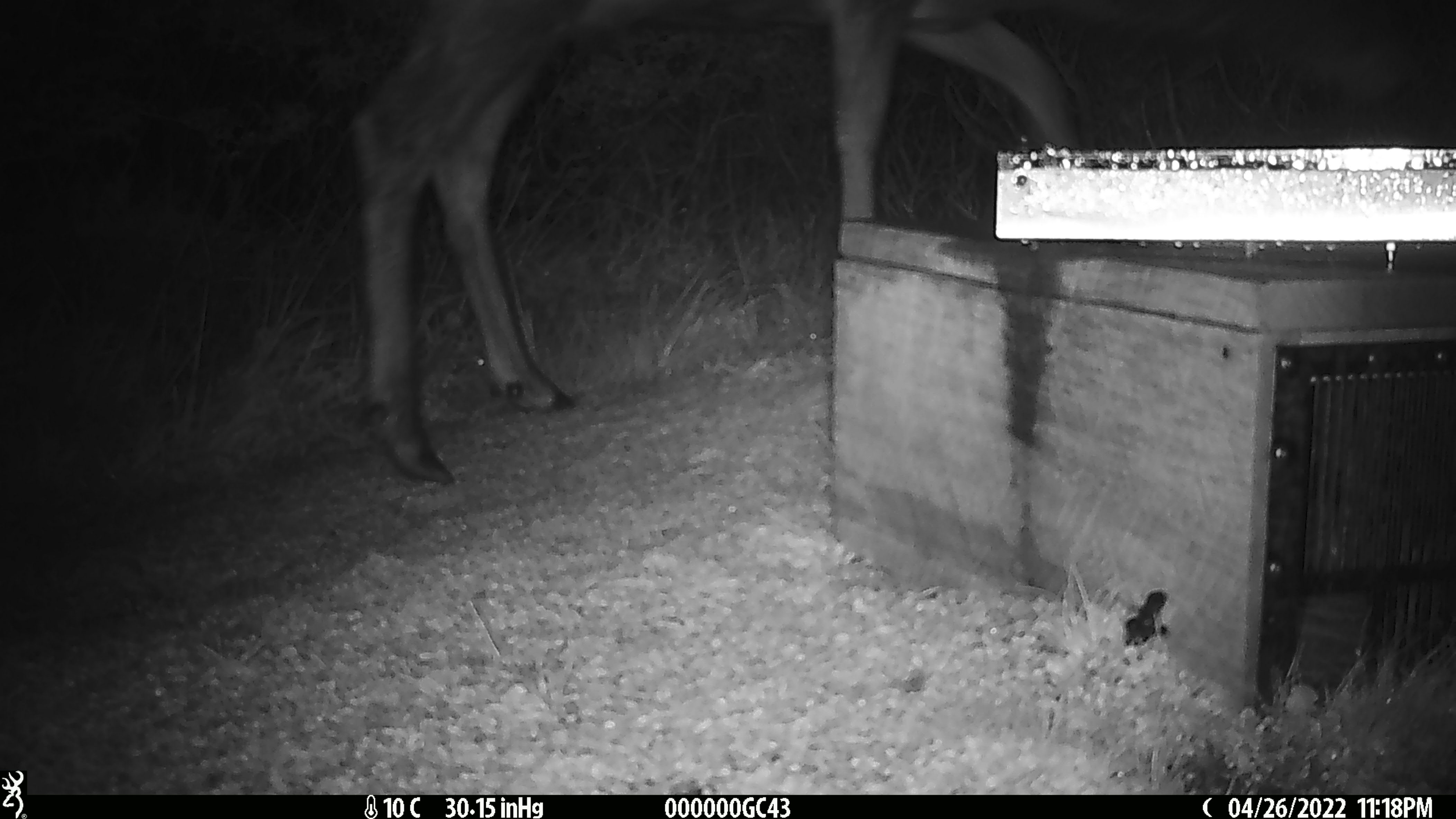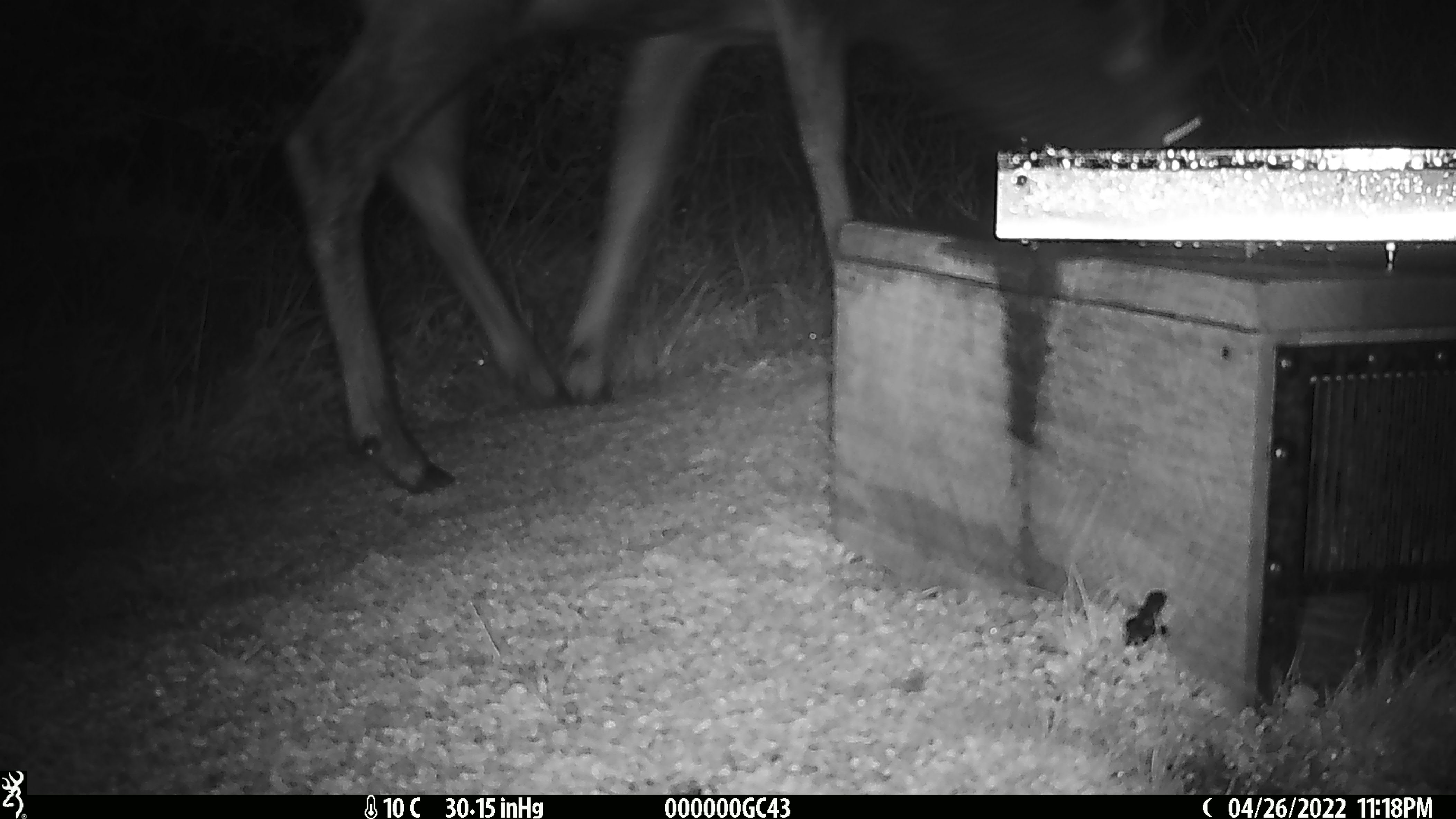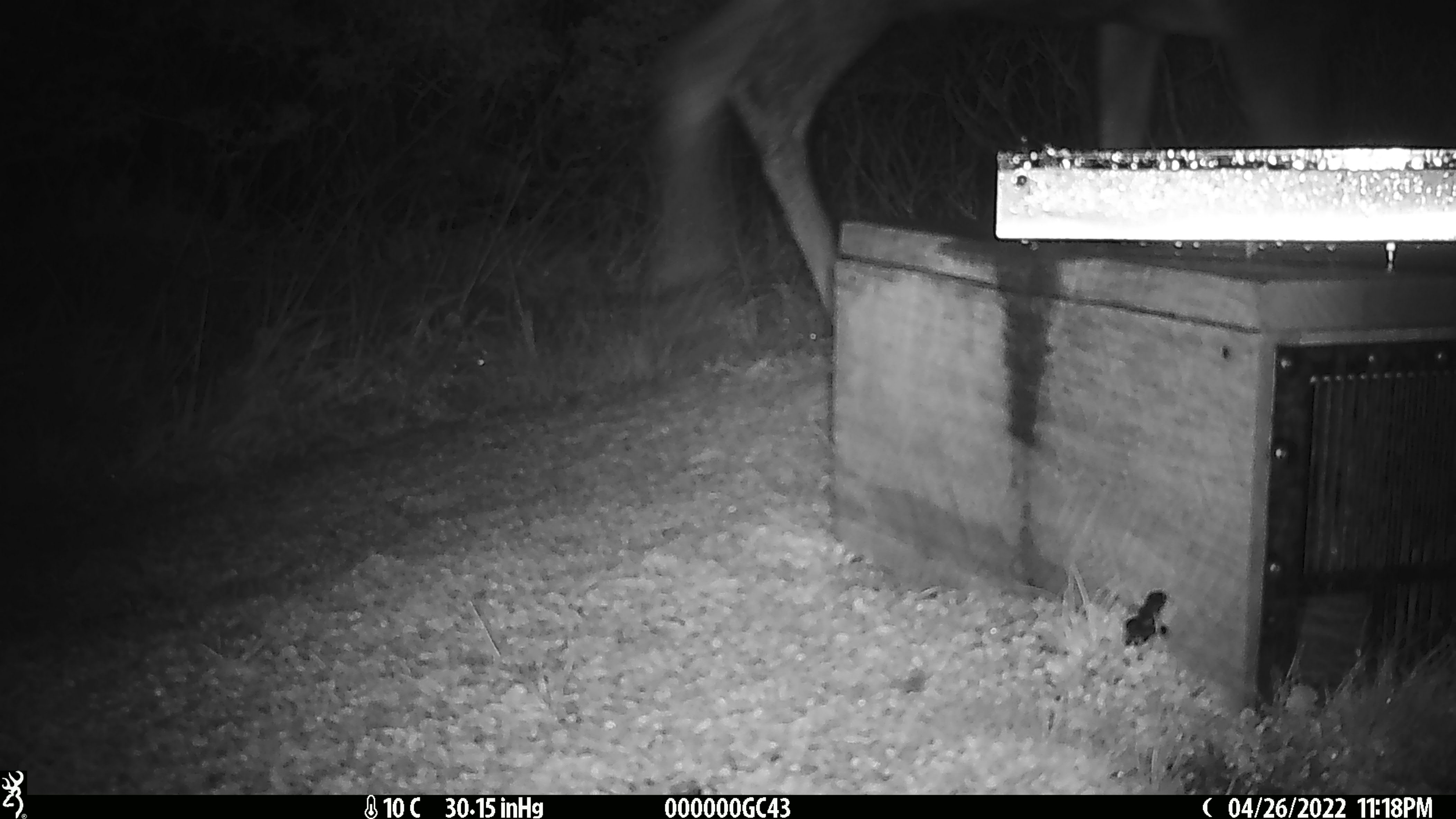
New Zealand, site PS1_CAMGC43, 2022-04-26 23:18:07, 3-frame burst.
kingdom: Animalia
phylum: Chordata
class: Mammalia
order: Artiodactyla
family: Cervidae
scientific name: Cervidae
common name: deer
Deer (Cervidae).